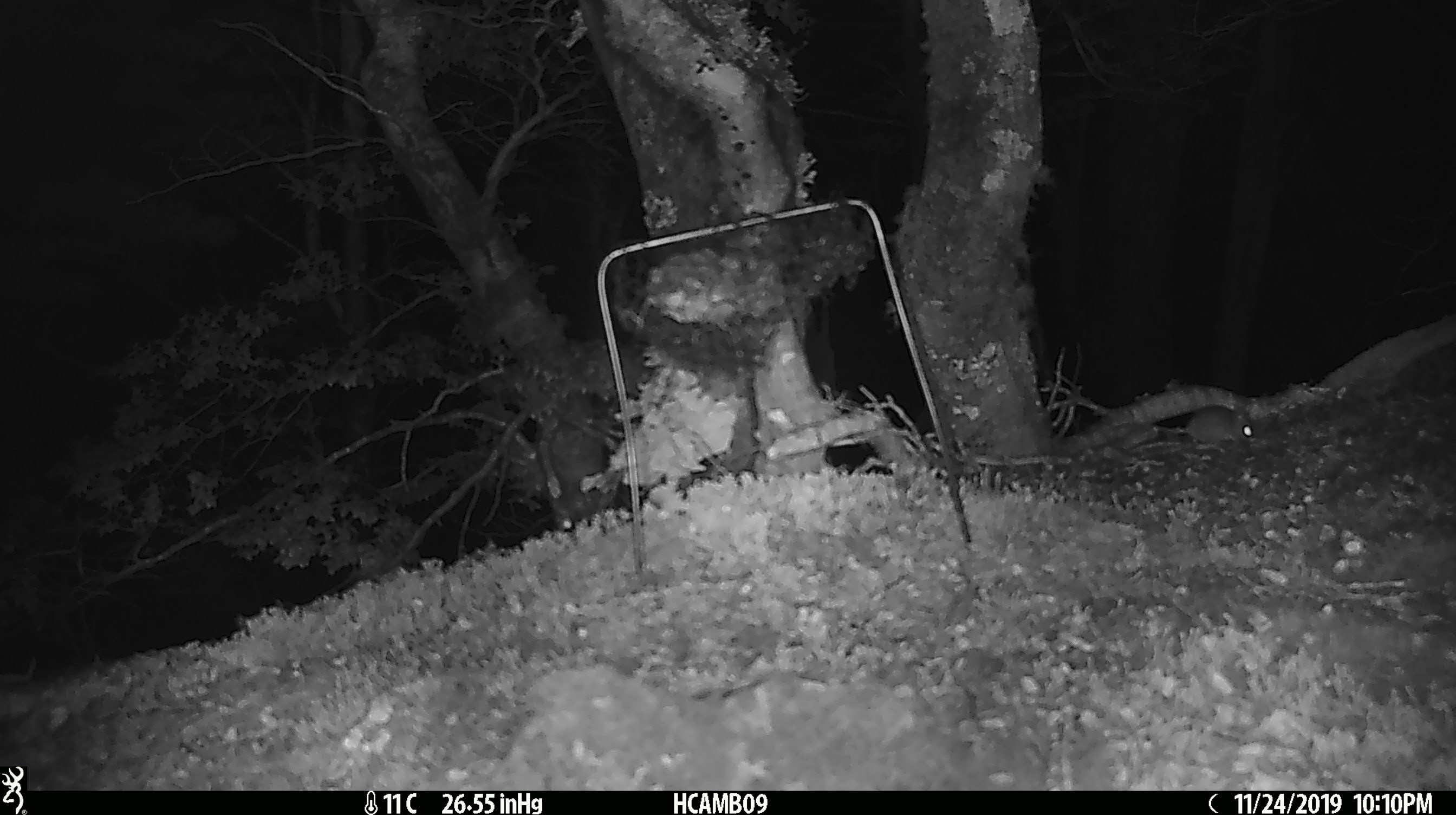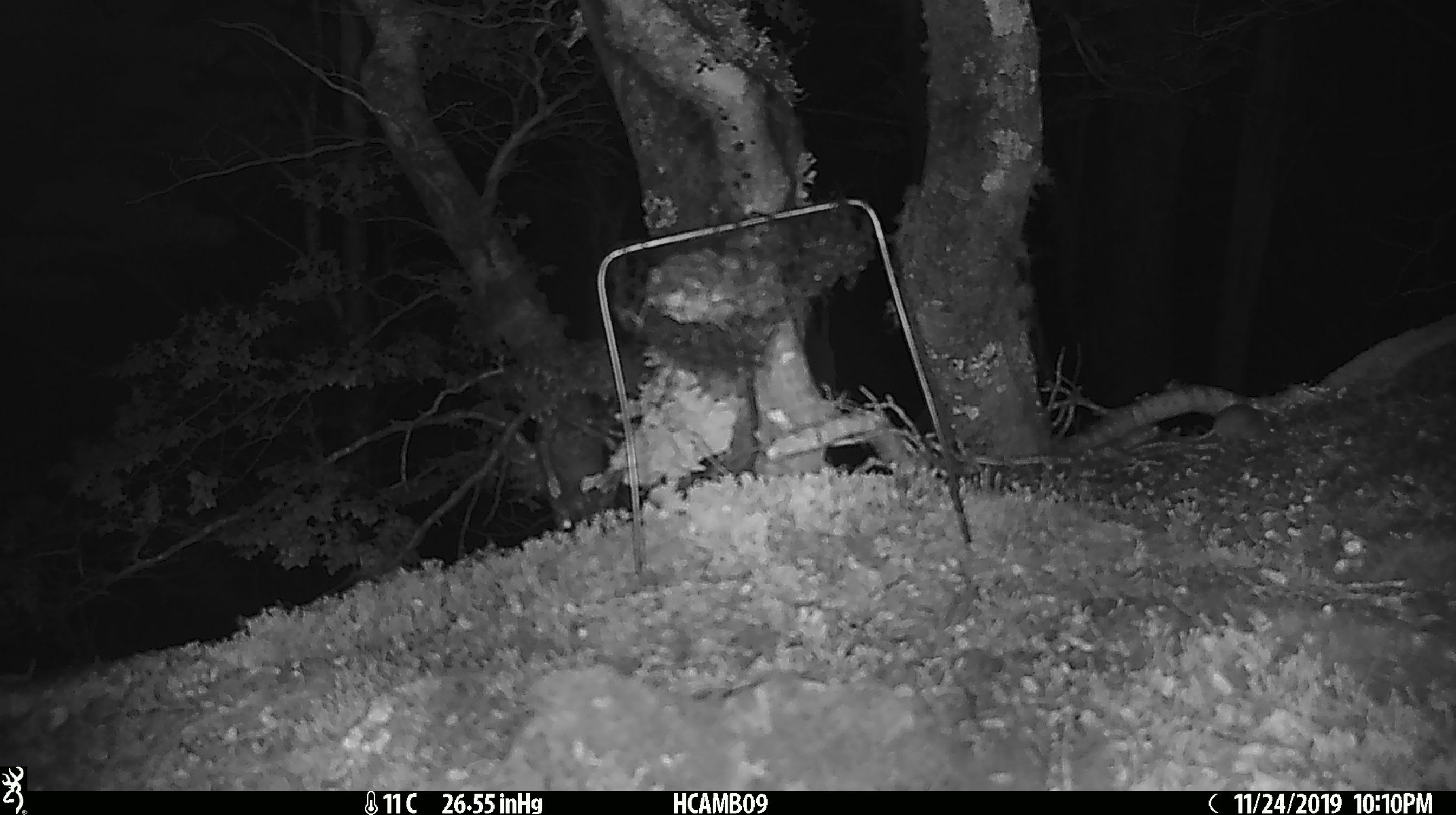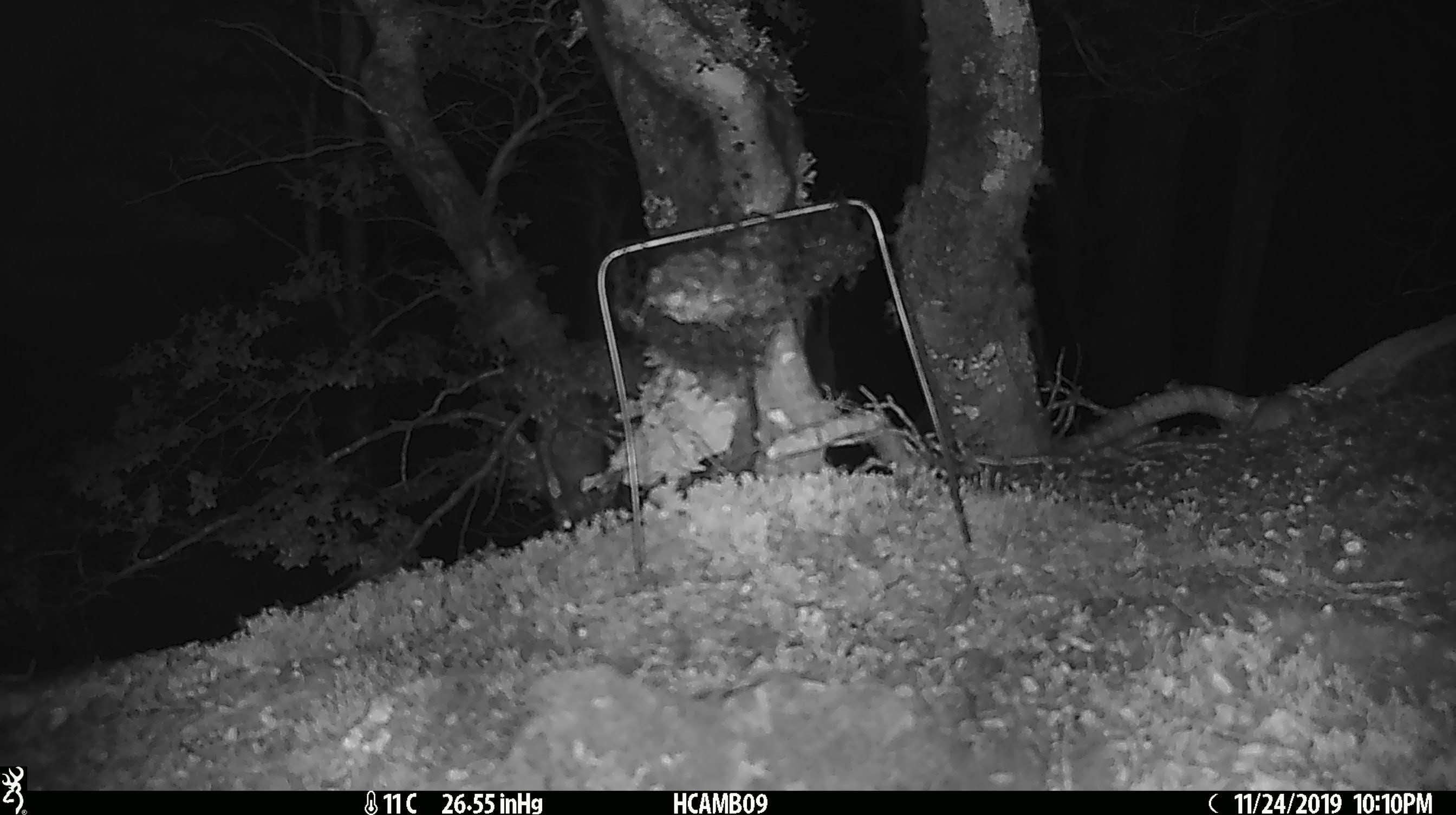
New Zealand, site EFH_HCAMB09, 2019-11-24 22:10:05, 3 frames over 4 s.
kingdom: Animalia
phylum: Chordata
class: Mammalia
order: Rodentia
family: Muridae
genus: Mus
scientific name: Mus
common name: mouse